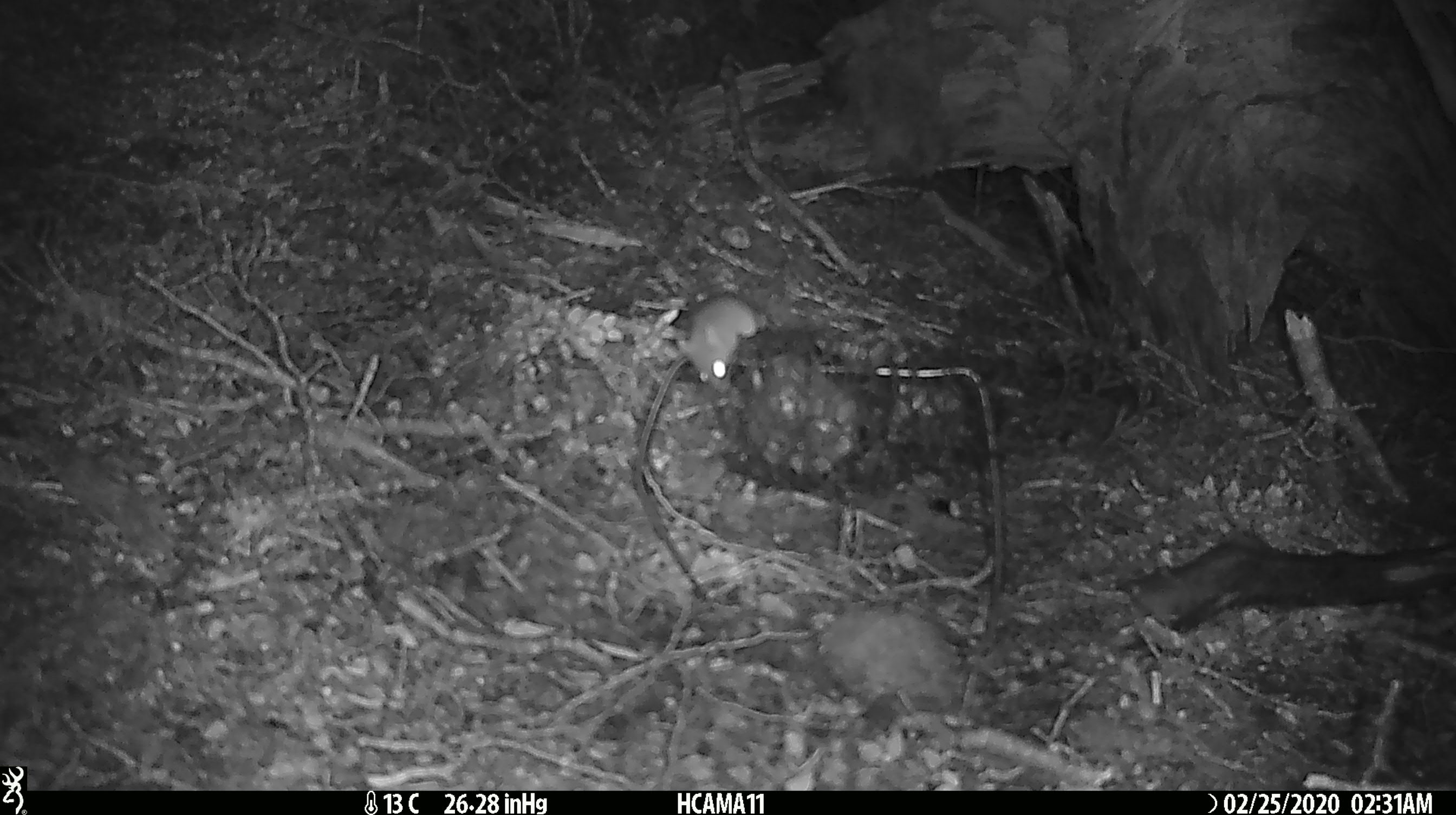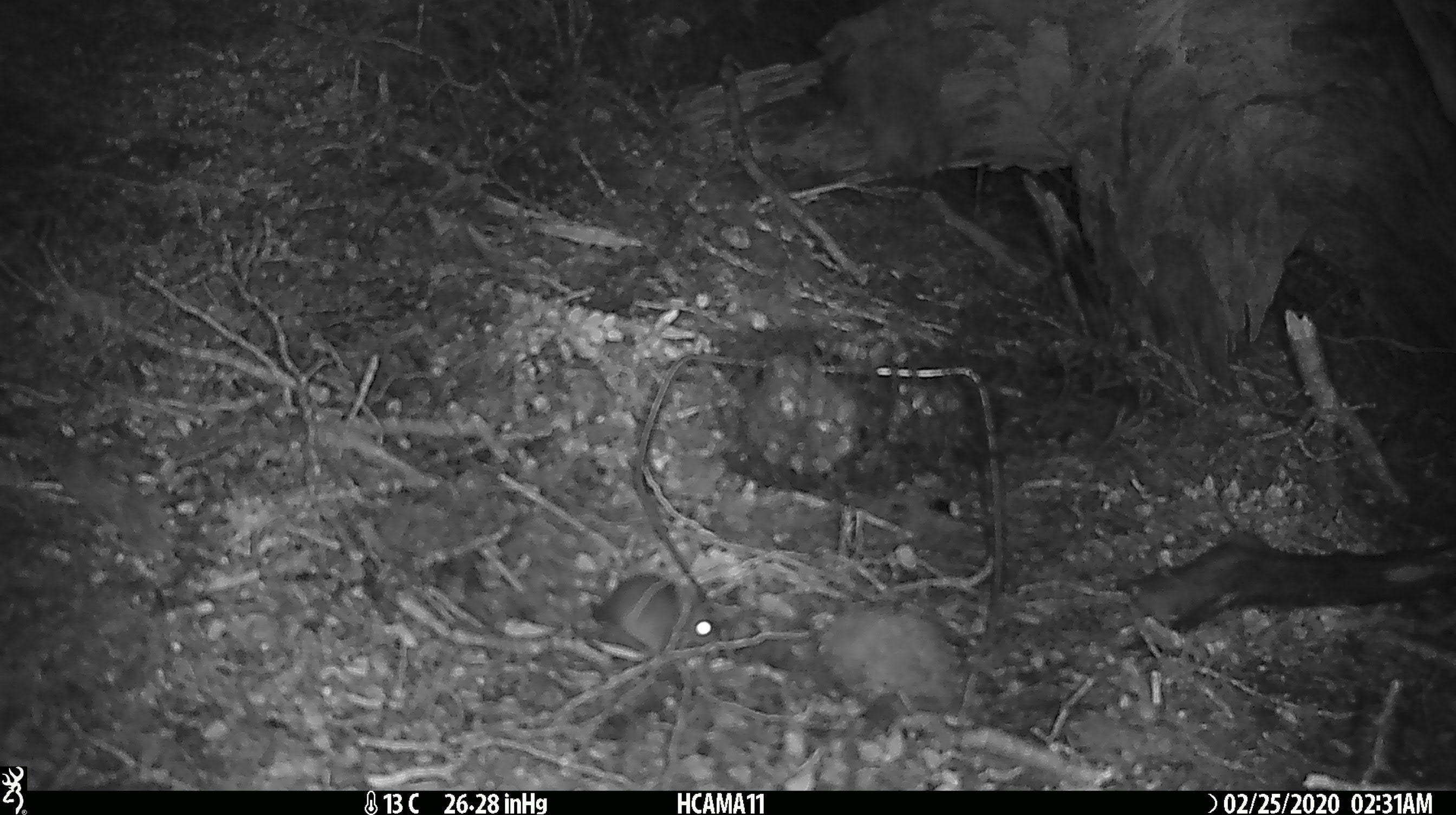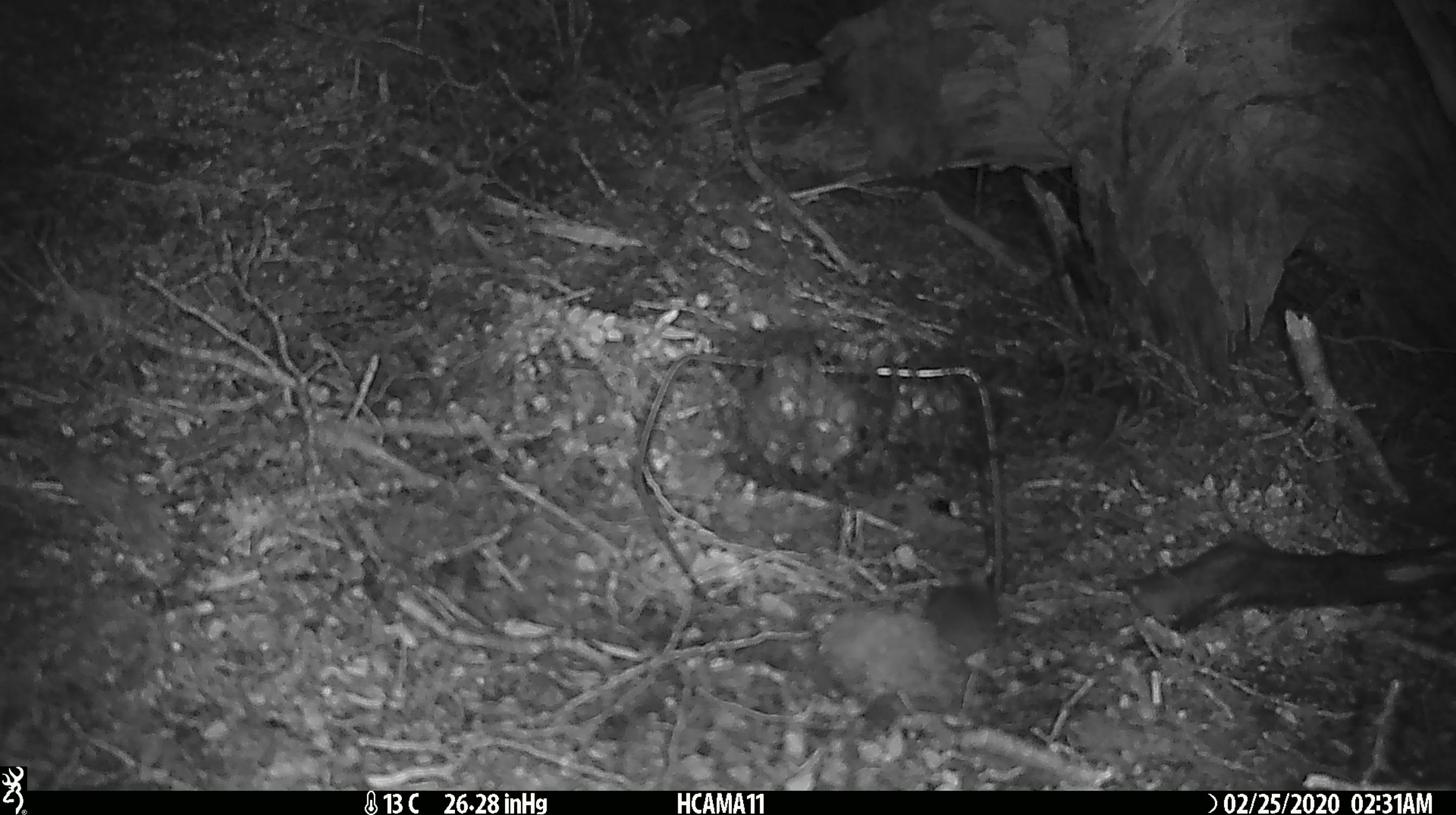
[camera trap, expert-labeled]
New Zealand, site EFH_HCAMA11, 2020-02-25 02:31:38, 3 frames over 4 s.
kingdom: Animalia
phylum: Chordata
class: Mammalia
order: Rodentia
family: Muridae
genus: Mus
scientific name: Mus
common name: mouse